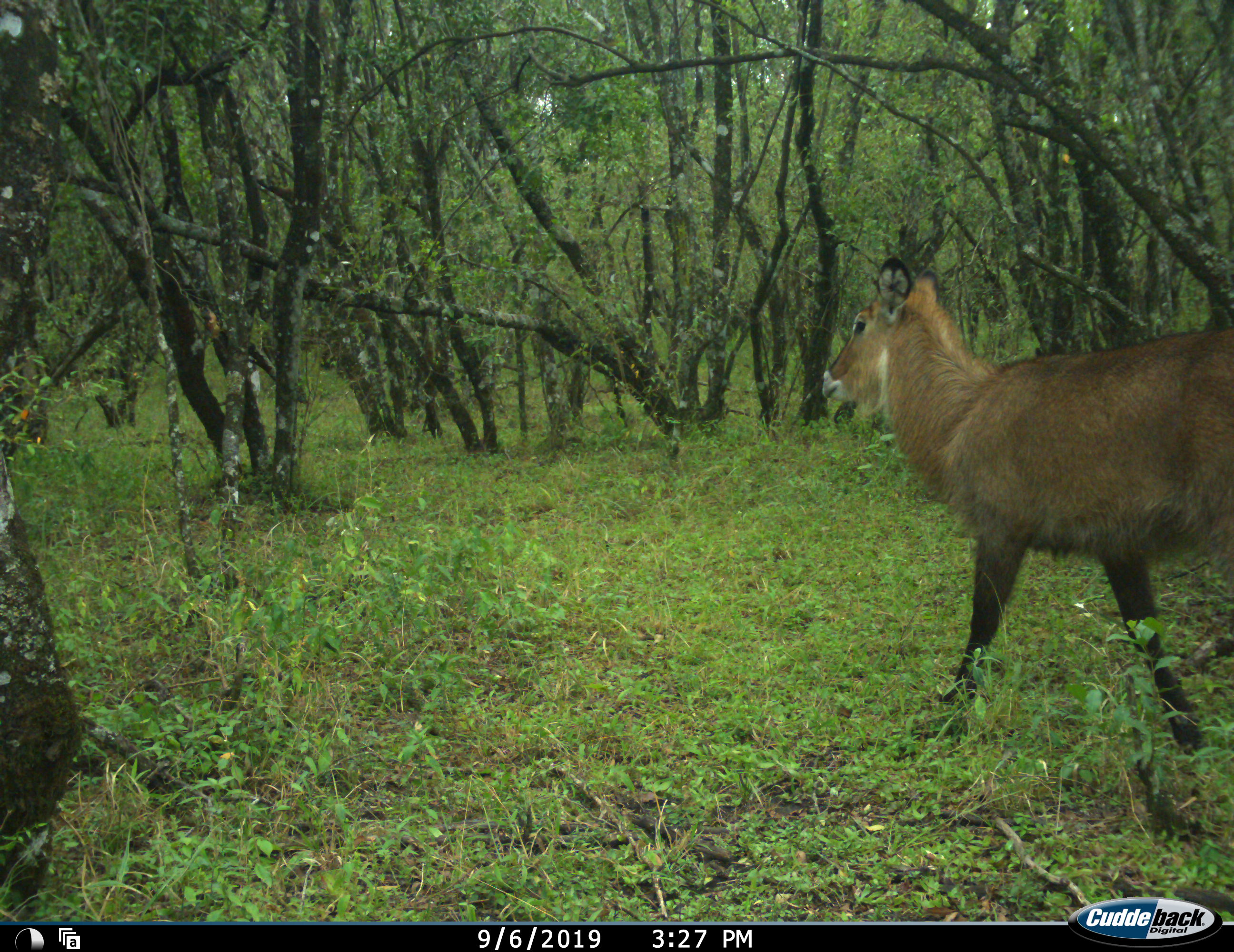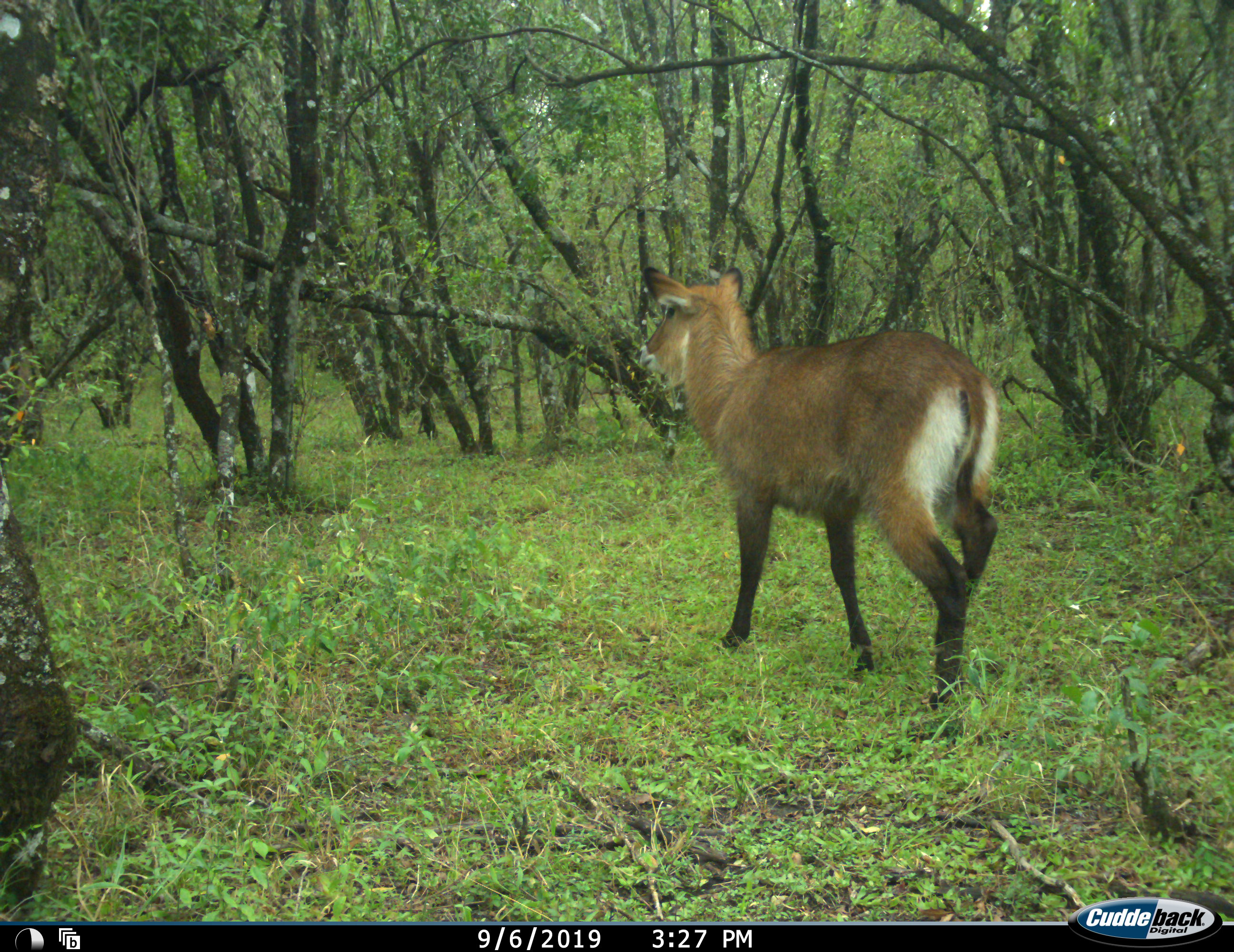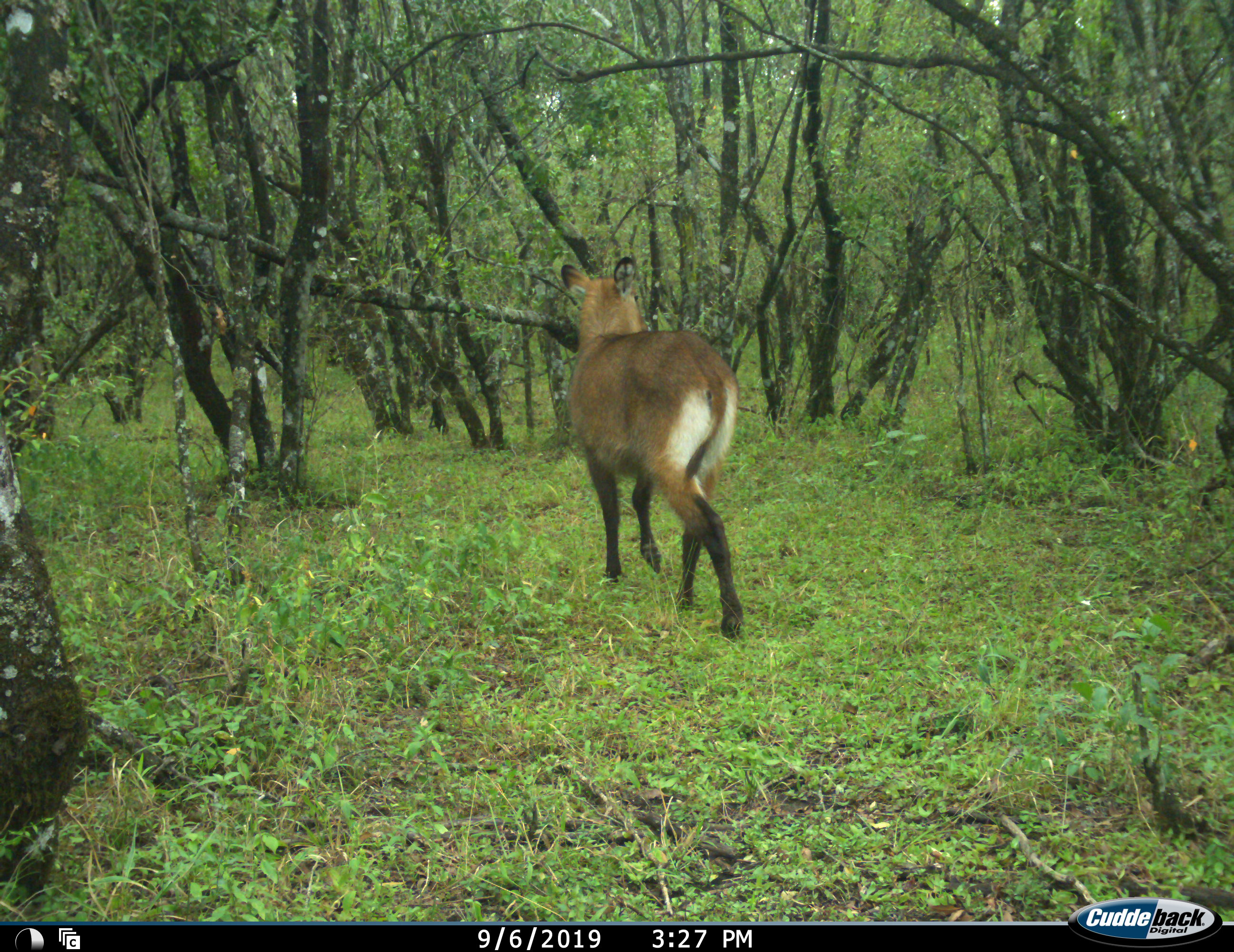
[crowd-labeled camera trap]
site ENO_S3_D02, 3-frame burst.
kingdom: Animalia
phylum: Chordata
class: Mammalia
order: Artiodactyla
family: Bovidae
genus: Kobus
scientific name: Kobus ellipsiprymnus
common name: waterbuck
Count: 1.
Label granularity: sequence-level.